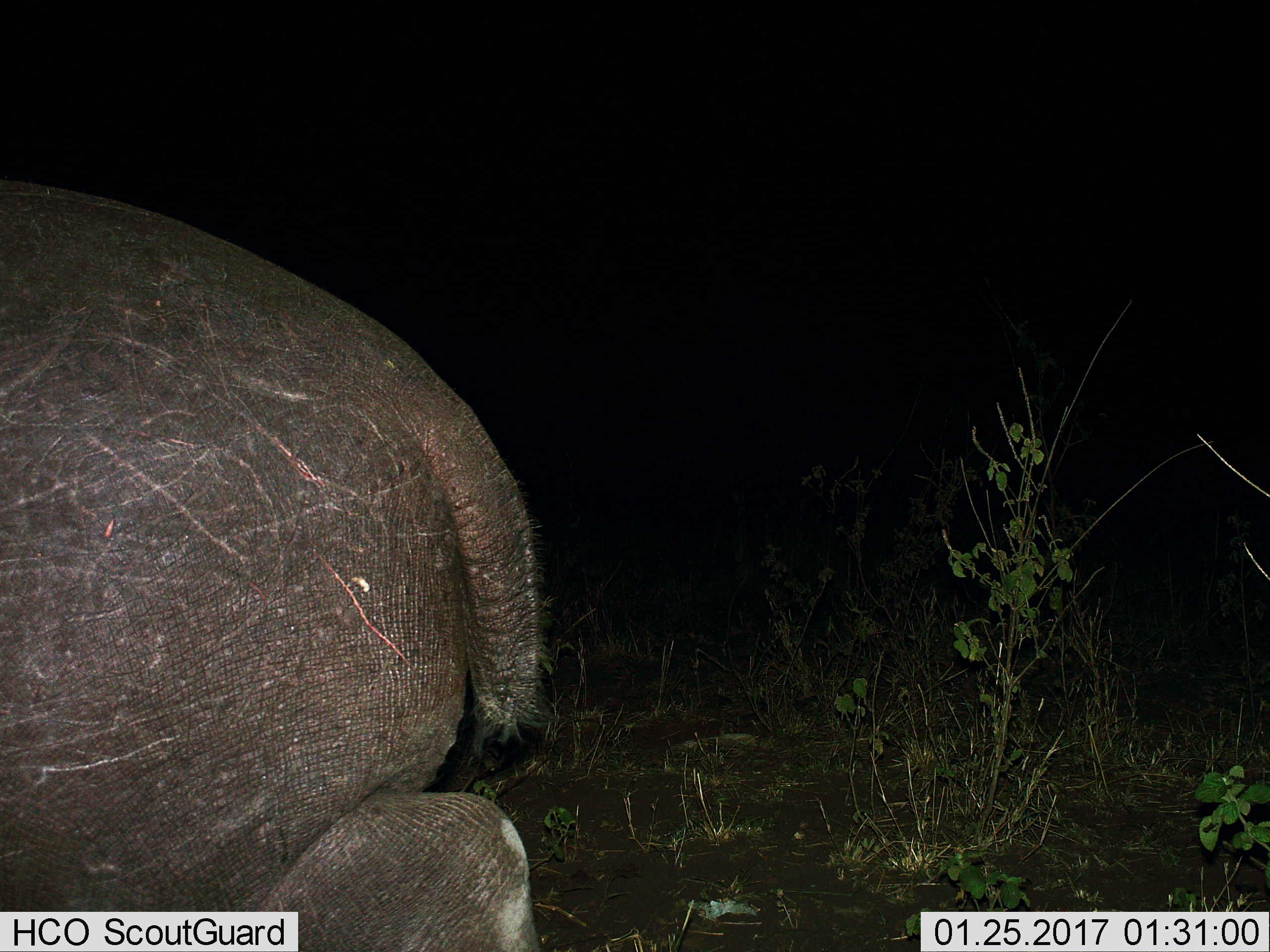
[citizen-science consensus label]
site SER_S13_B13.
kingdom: Animalia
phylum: Chordata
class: Mammalia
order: Artiodactyla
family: Hippopotamidae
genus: Hippopotamus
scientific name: Hippopotamus amphibius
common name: hippopotamus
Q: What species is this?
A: Hippopotamus (Hippopotamus amphibius).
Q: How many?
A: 1.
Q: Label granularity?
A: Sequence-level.